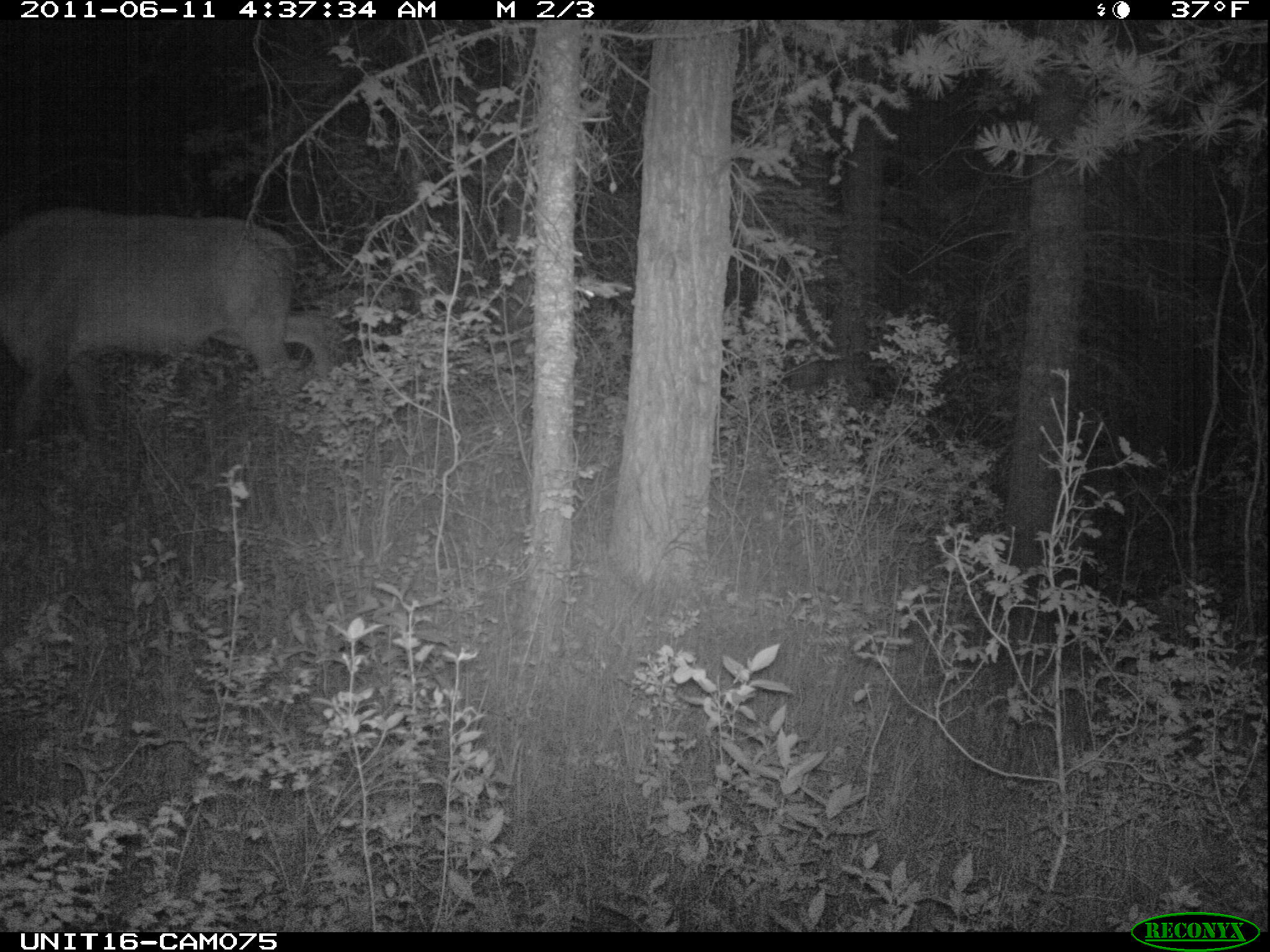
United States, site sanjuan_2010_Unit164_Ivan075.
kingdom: Animalia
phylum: Chordata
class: Mammalia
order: Artiodactyla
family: Cervidae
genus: Cervus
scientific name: Cervus elaphus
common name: red deer